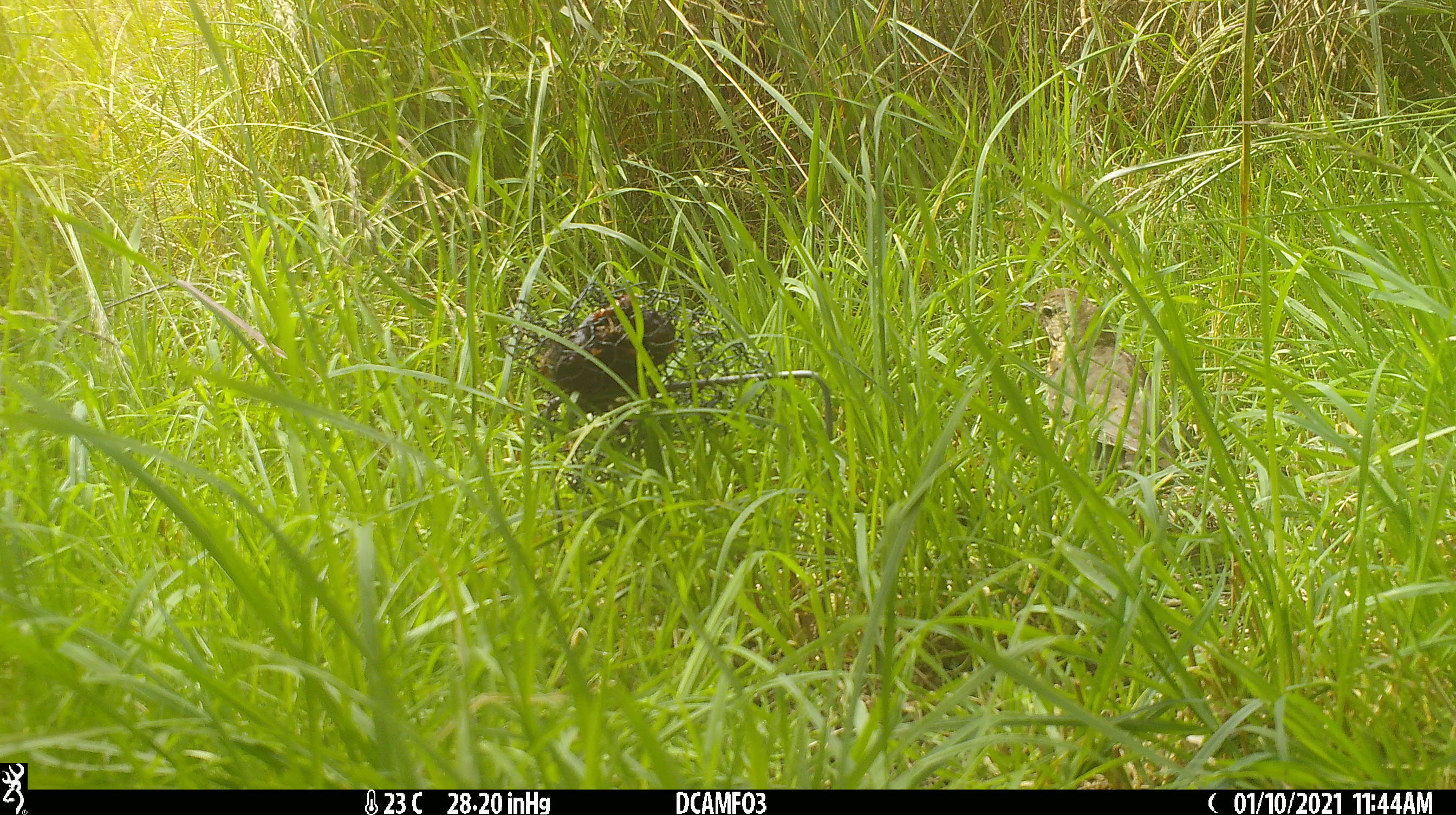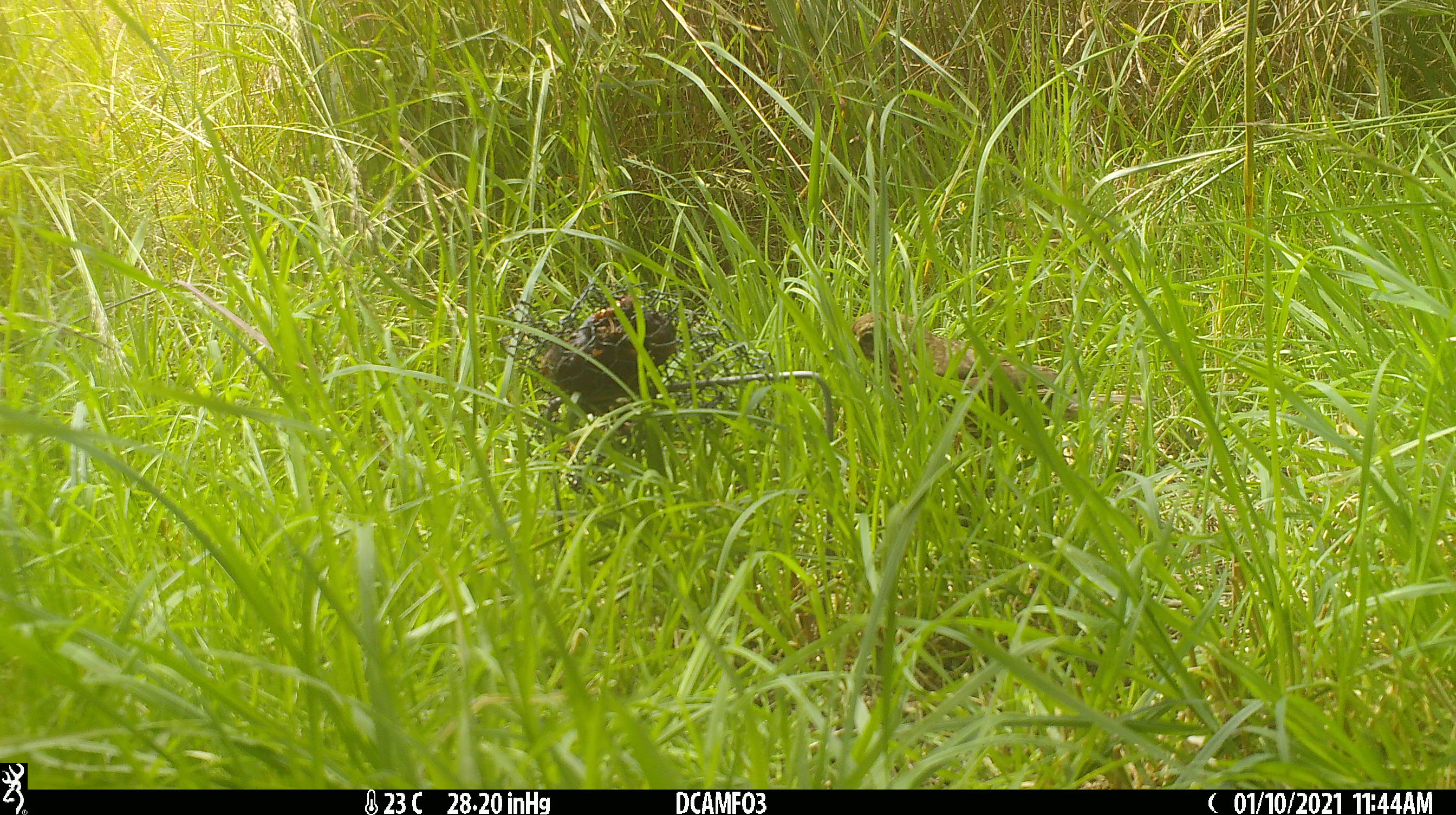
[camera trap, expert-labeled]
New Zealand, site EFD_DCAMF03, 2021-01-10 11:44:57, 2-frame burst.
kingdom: Animalia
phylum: Chordata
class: Aves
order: Passeriformes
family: Turdidae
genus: Turdus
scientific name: Turdus philomelos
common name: song thrush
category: thrush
Thrush (song thrush) (Turdus philomelos).